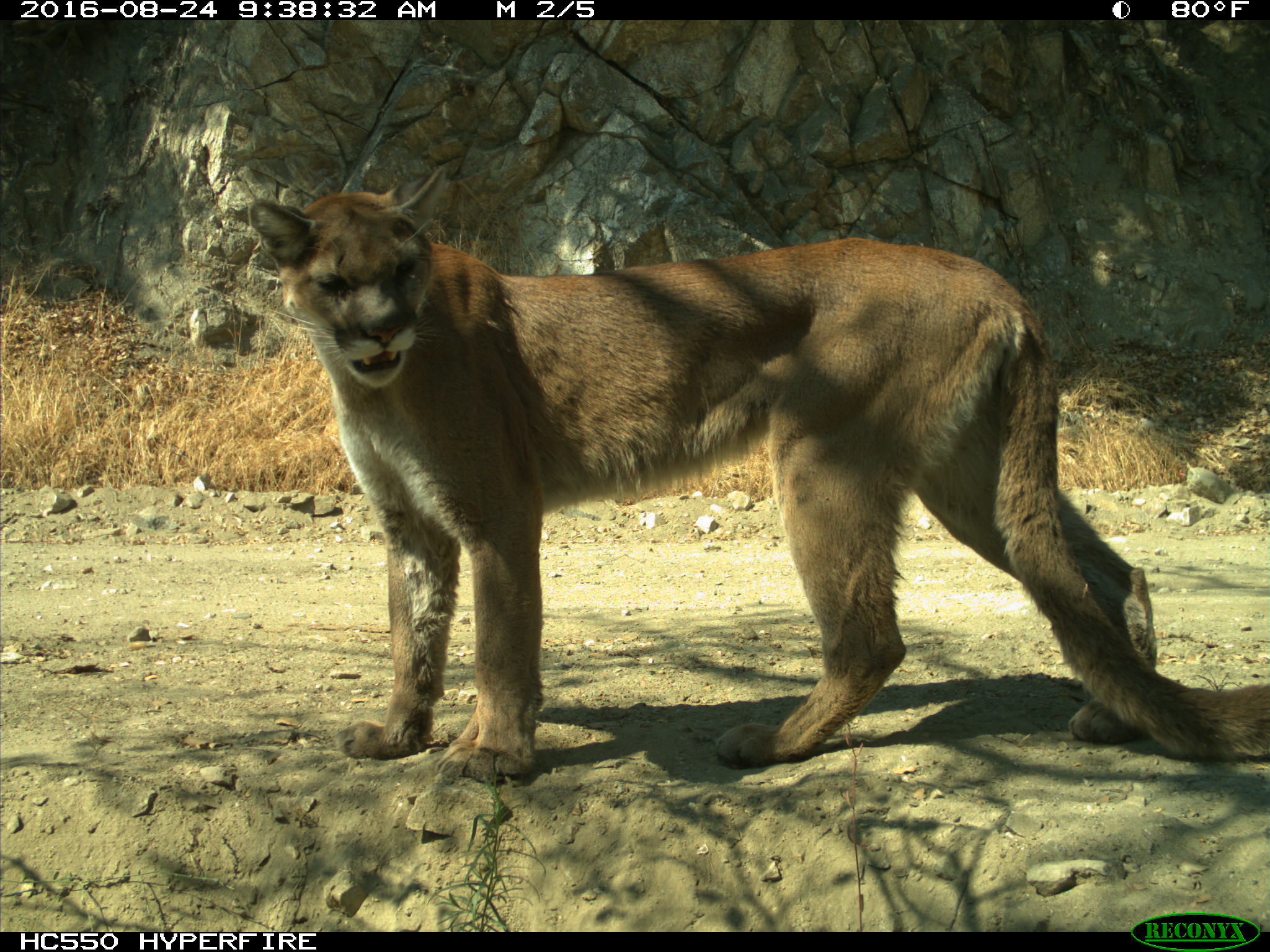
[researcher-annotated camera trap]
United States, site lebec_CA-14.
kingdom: Animalia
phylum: Chordata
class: Mammalia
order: Carnivora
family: Felidae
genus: Puma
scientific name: Puma concolor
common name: mountain lion